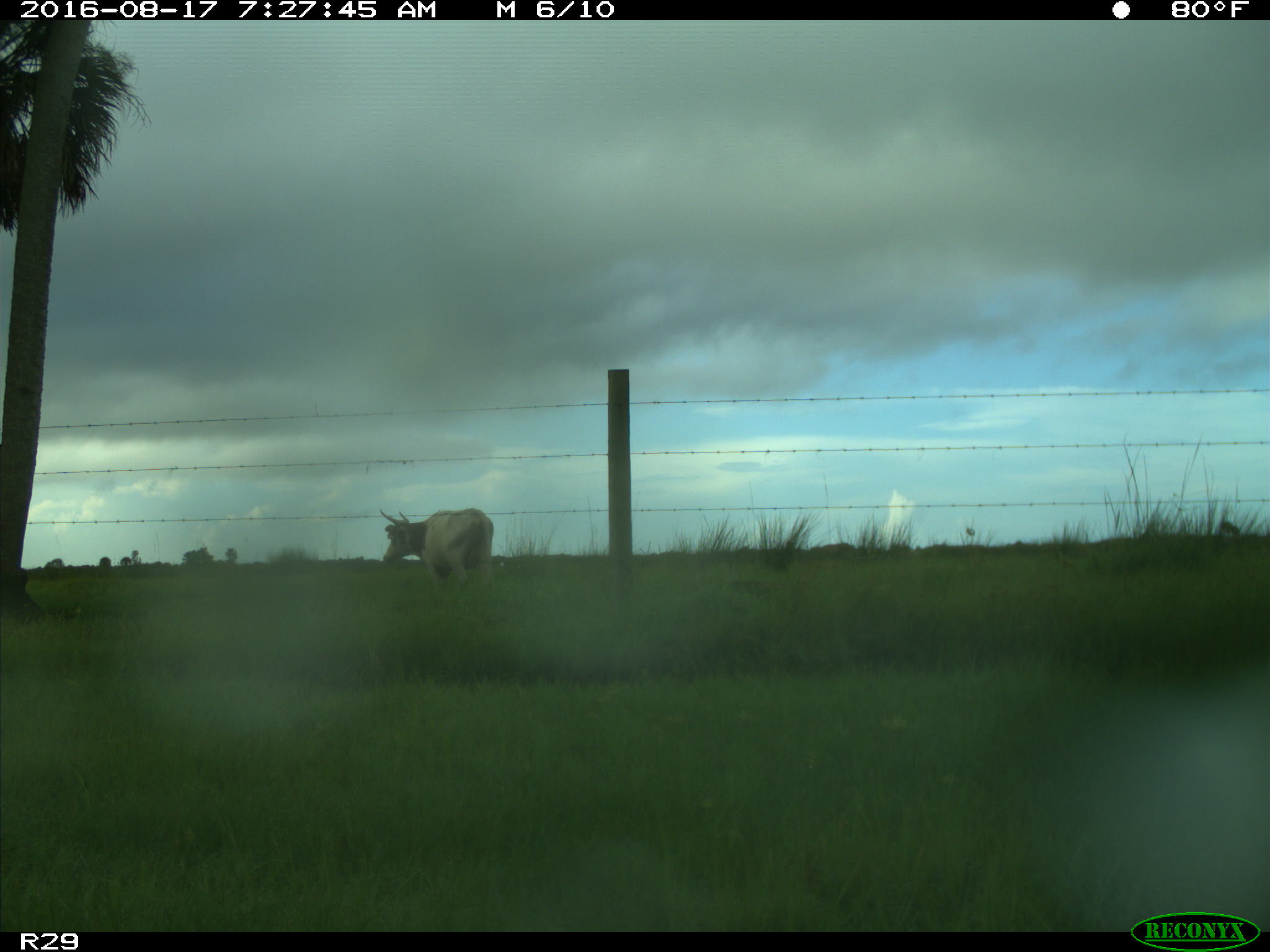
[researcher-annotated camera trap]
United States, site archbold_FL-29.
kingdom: Animalia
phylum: Chordata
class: Mammalia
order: Artiodactyla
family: Bovidae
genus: Bos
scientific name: Bos taurus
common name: domestic cow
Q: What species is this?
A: Bos taurus (domestic cow).